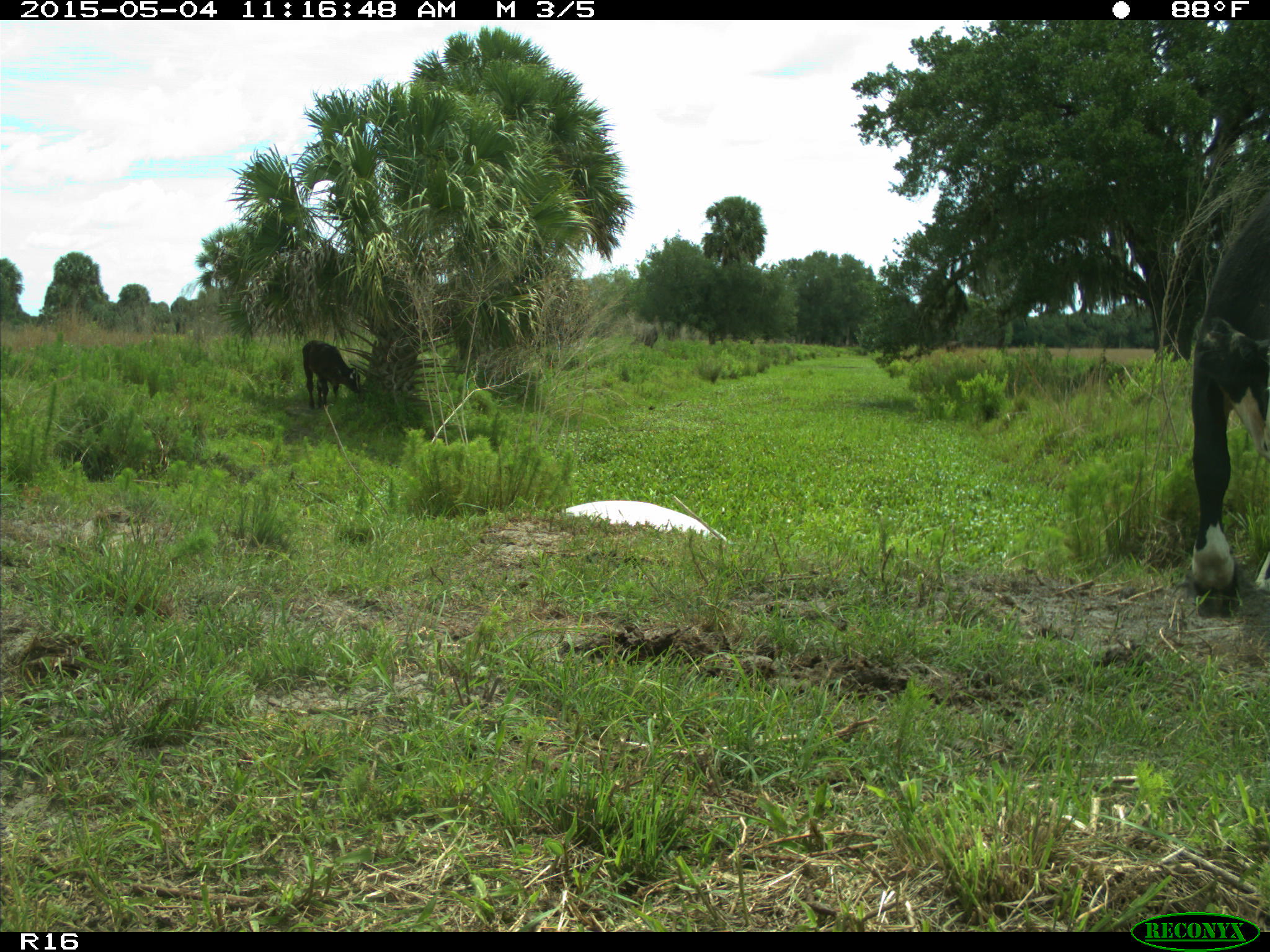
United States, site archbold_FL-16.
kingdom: Animalia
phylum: Chordata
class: Mammalia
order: Artiodactyla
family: Bovidae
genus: Bos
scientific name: Bos taurus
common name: domestic cow